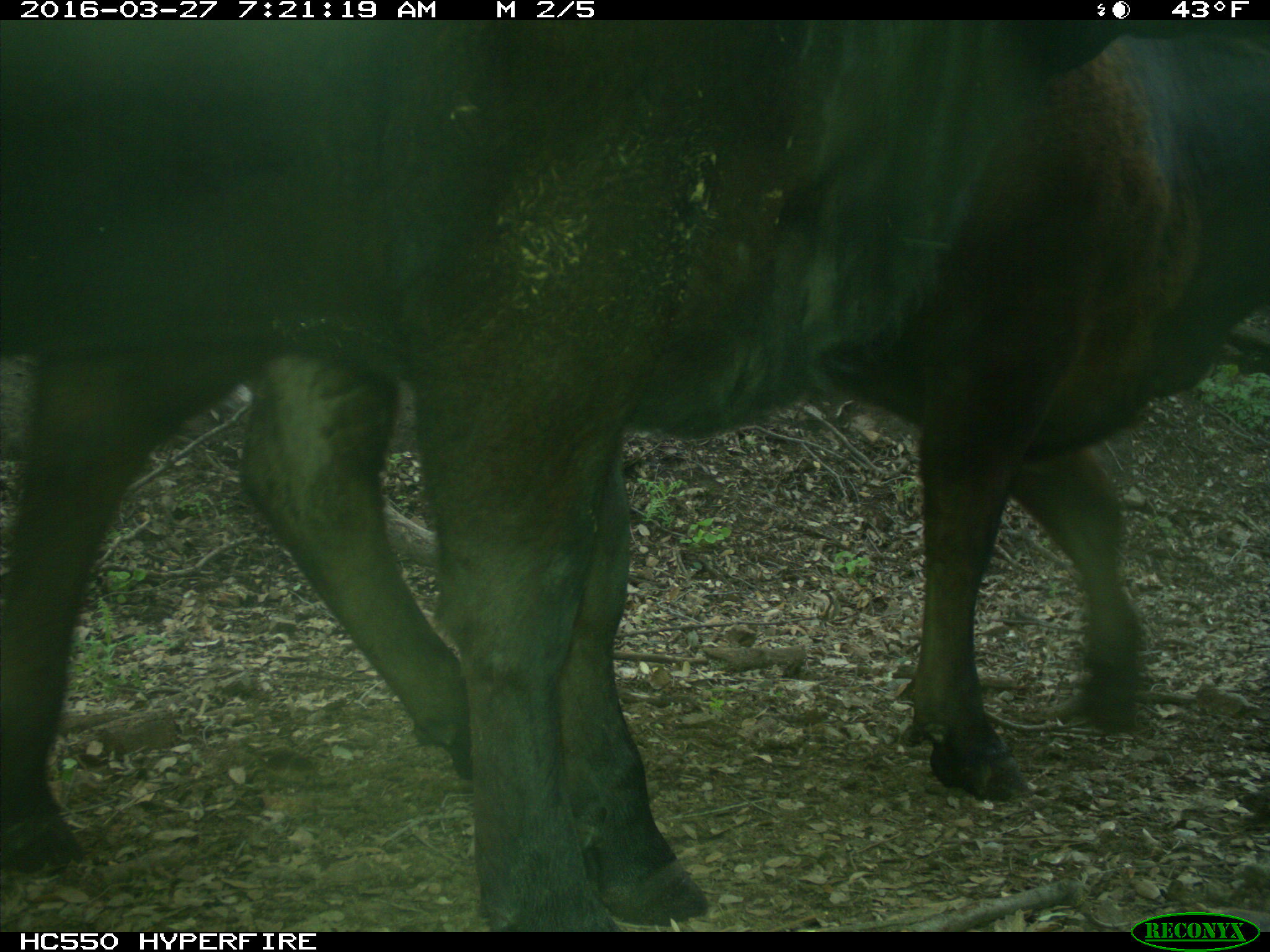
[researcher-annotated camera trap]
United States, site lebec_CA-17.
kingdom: Animalia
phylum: Chordata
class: Mammalia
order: Artiodactyla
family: Bovidae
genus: Bos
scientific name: Bos taurus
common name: domestic cow